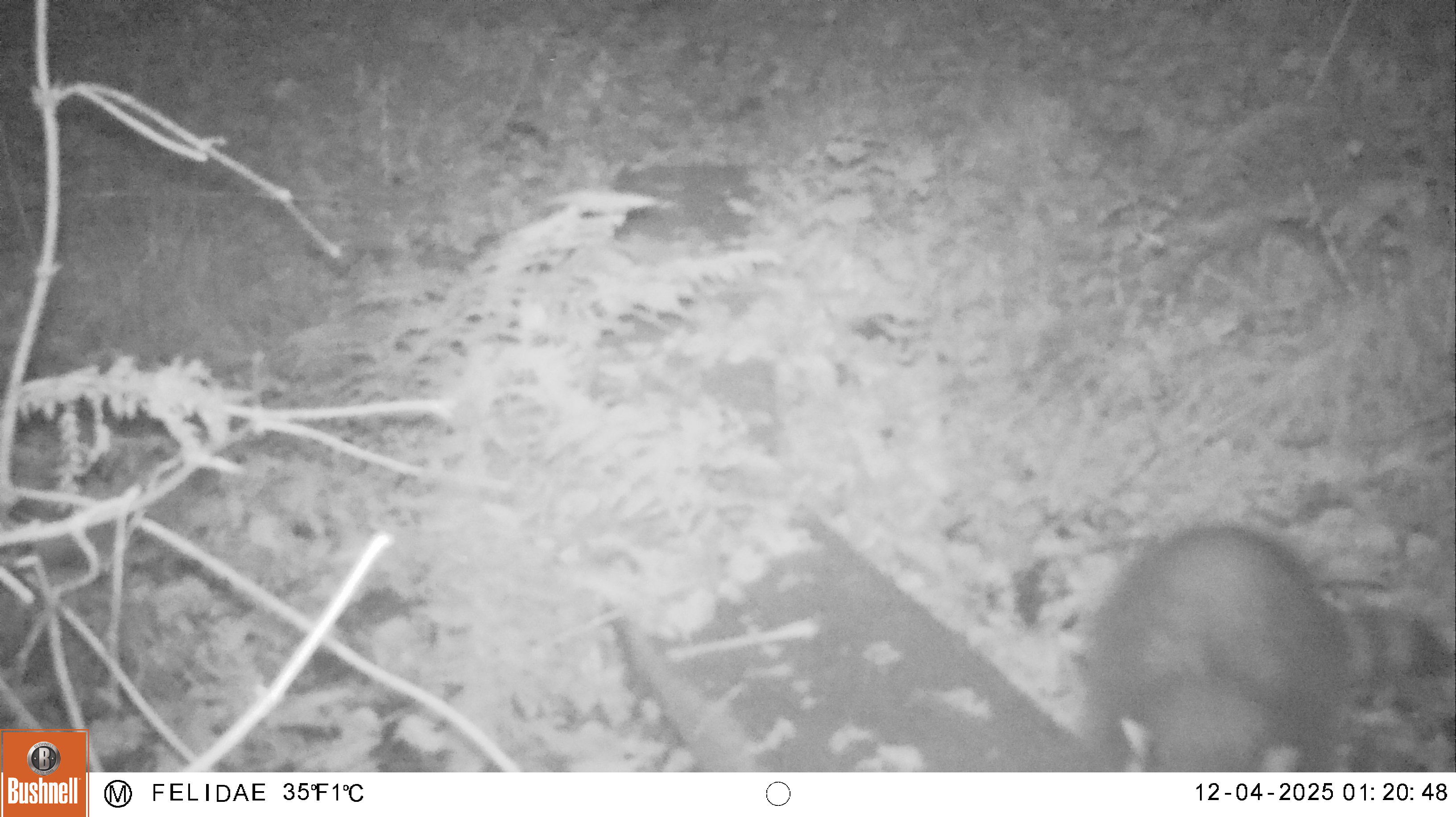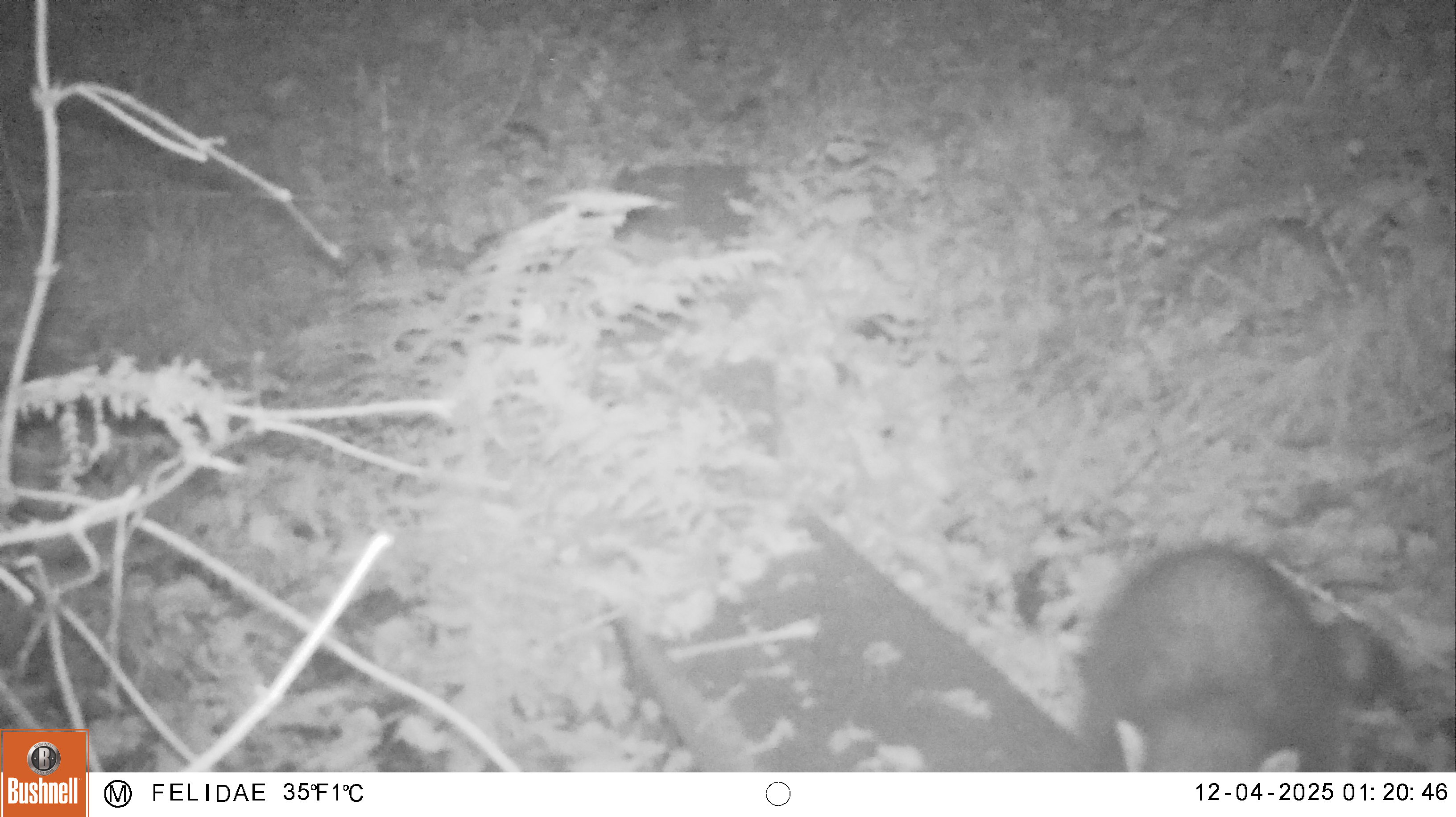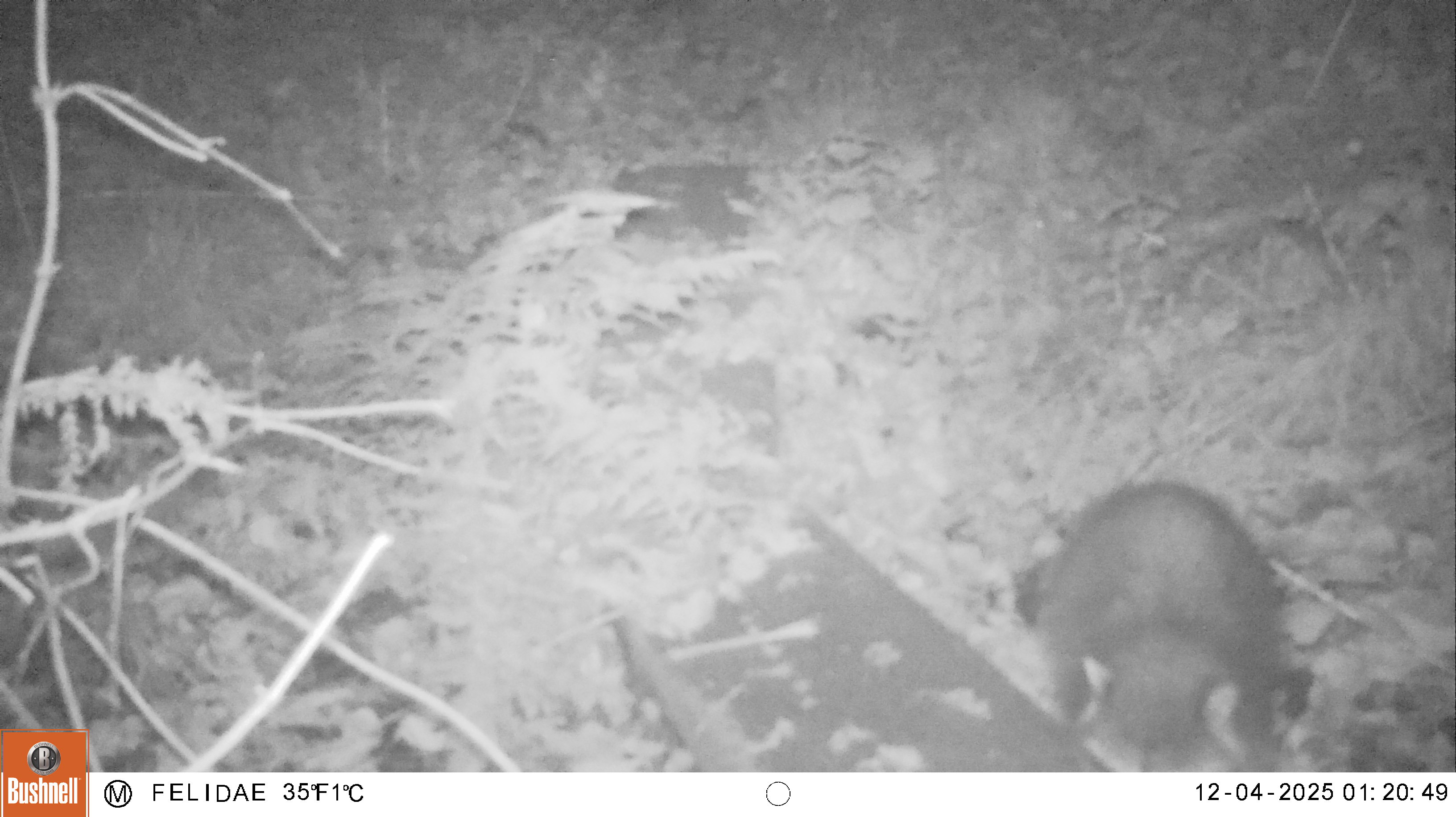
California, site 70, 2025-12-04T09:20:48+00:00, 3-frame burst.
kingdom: Animalia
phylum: Chordata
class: Mammalia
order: Carnivora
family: Procyonidae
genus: Procyon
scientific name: Procyon lotor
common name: raccoon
Raccoon (Procyon lotor).